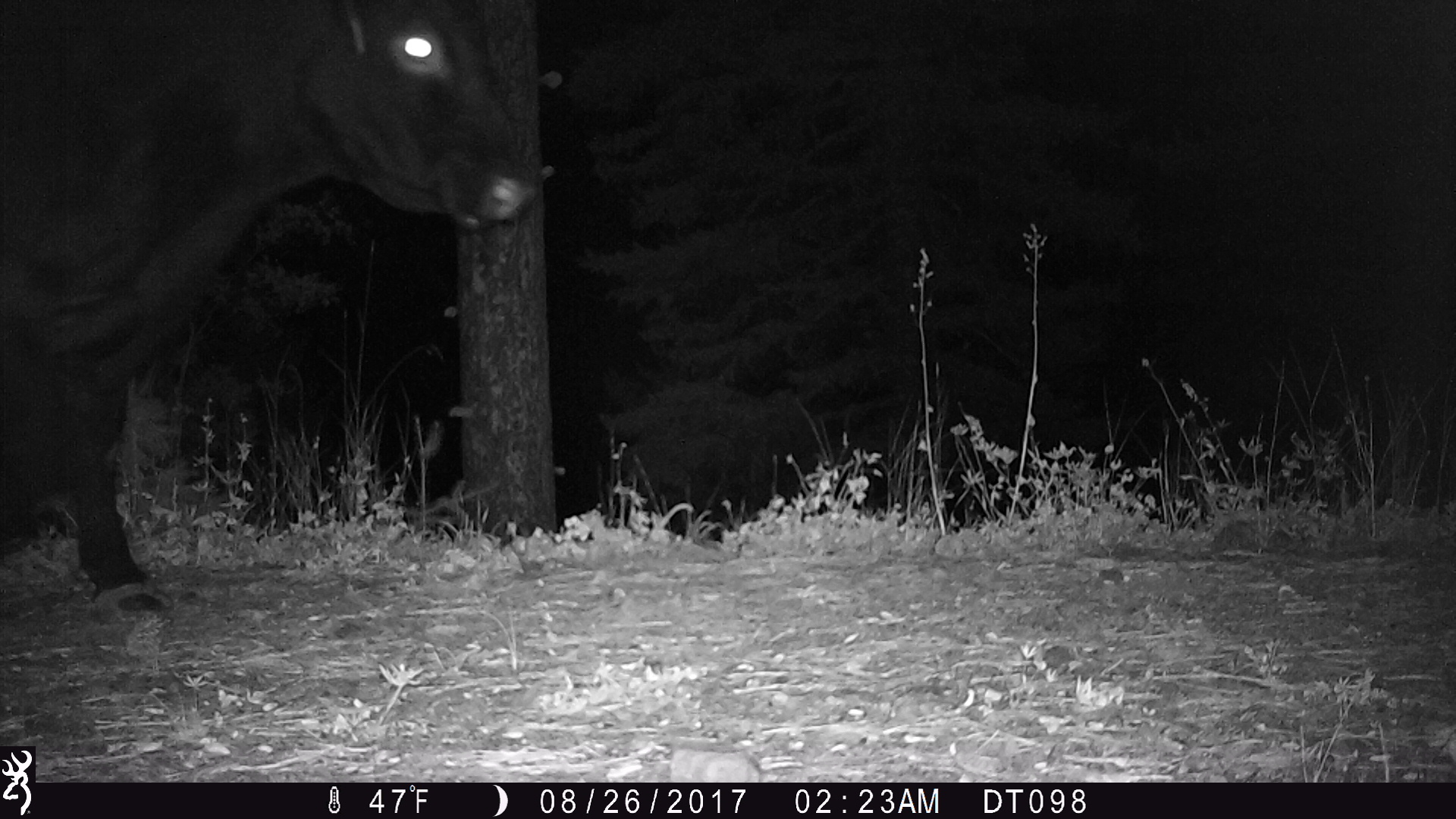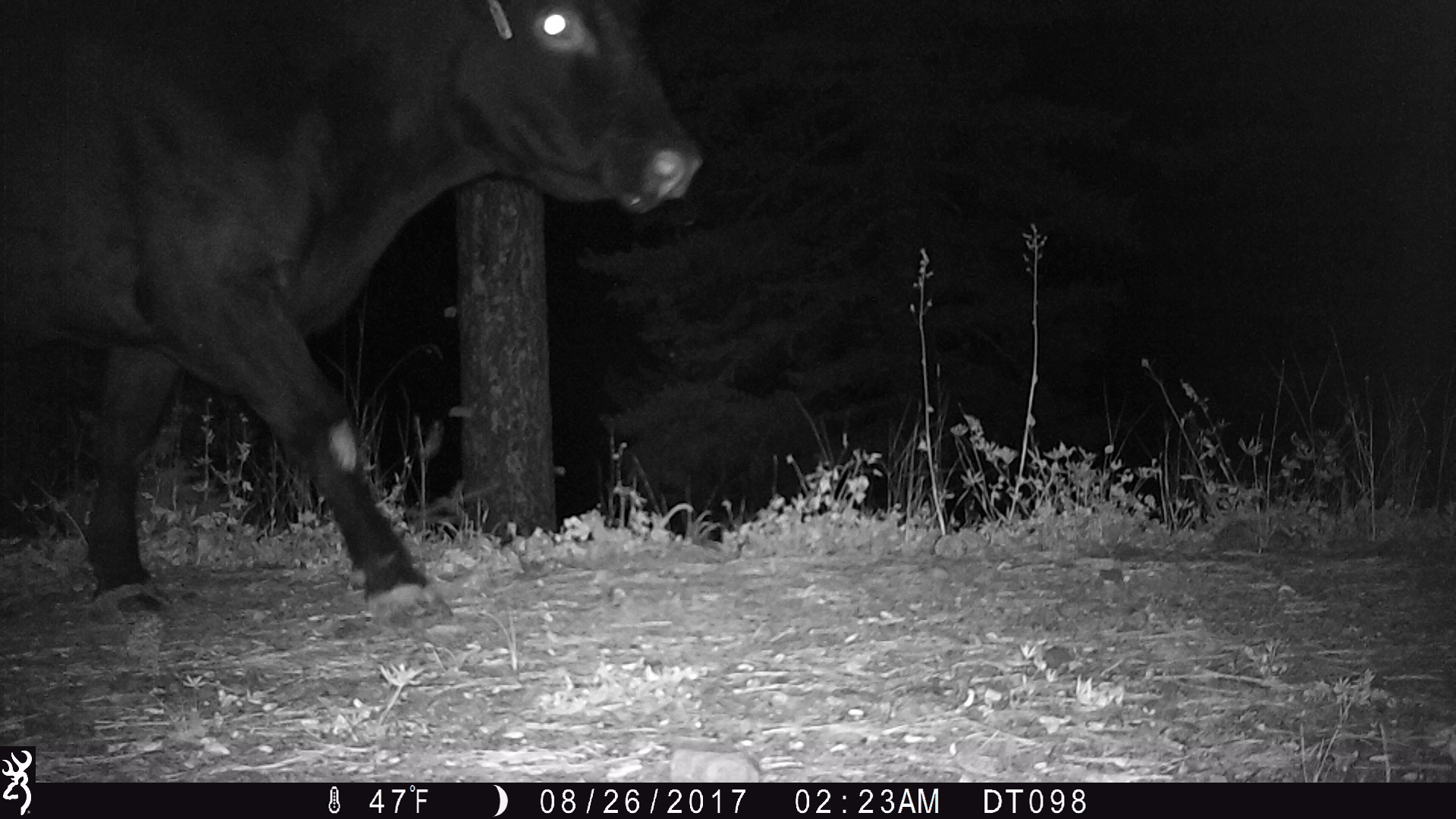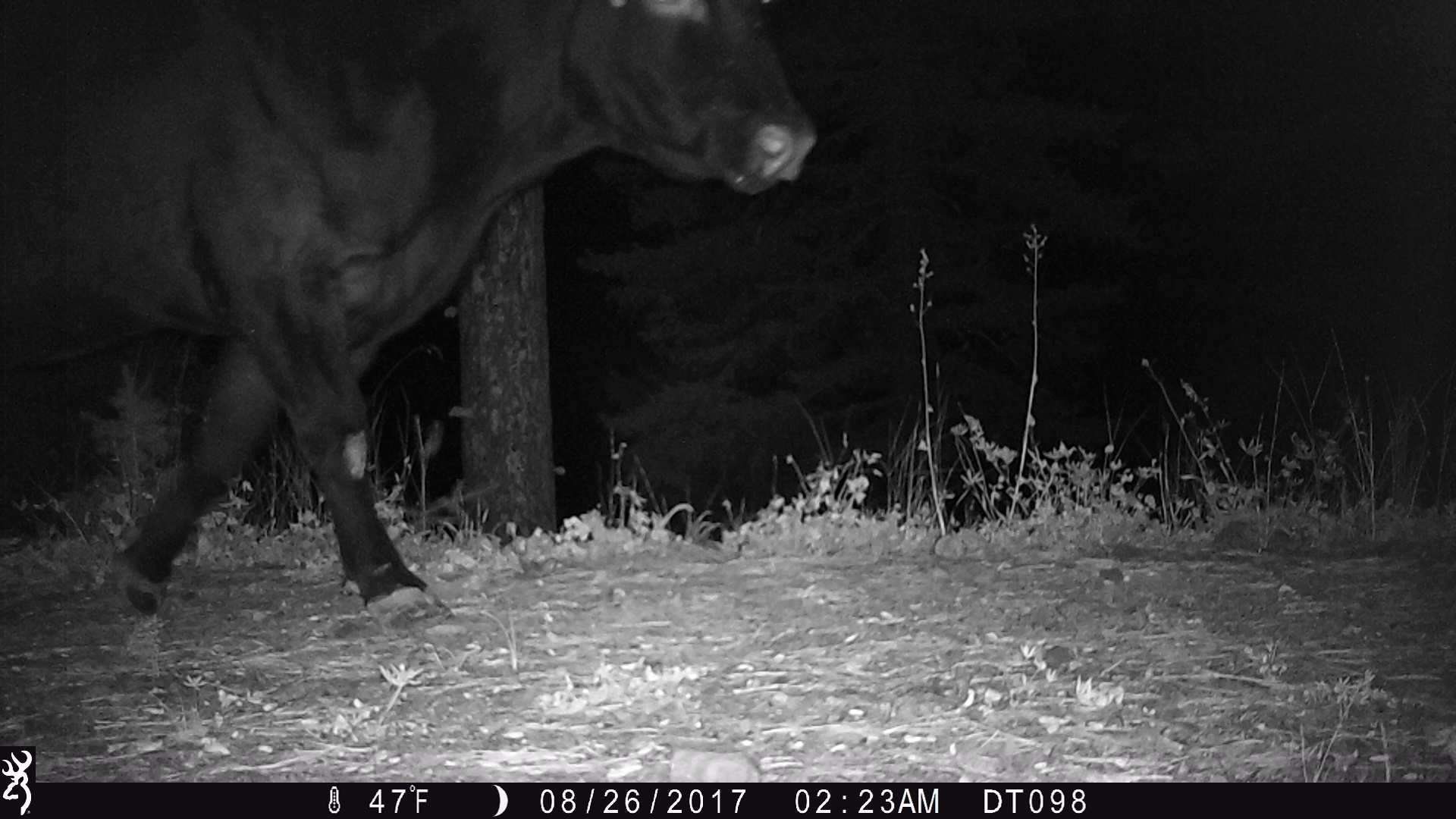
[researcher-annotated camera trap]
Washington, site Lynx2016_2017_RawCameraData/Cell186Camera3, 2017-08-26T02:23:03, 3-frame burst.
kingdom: Animalia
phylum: Chordata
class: Mammalia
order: Artiodactyla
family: Bovidae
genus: Bos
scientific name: Bos taurus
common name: domestic cattle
Domestic cattle (Bos taurus). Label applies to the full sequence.